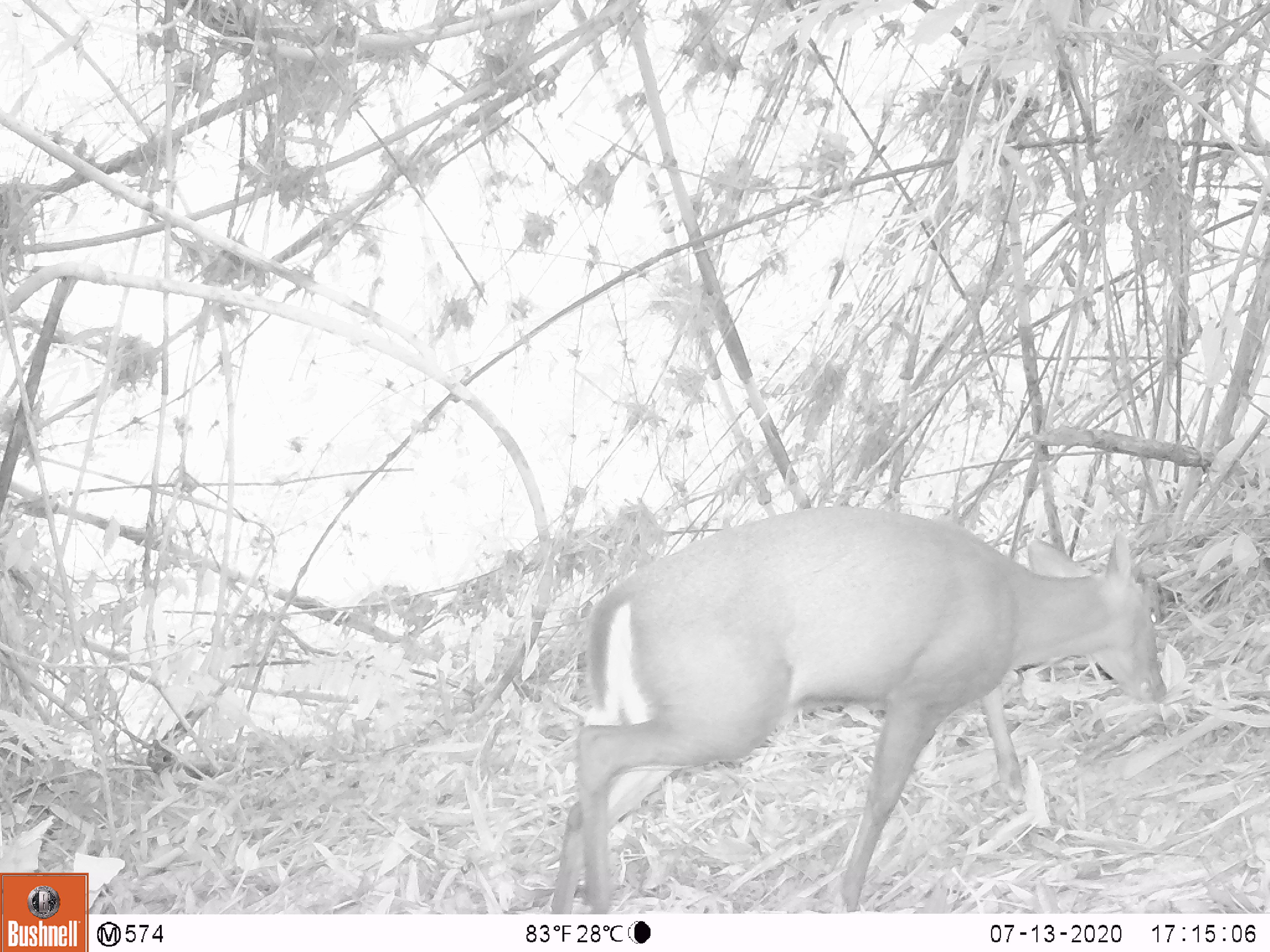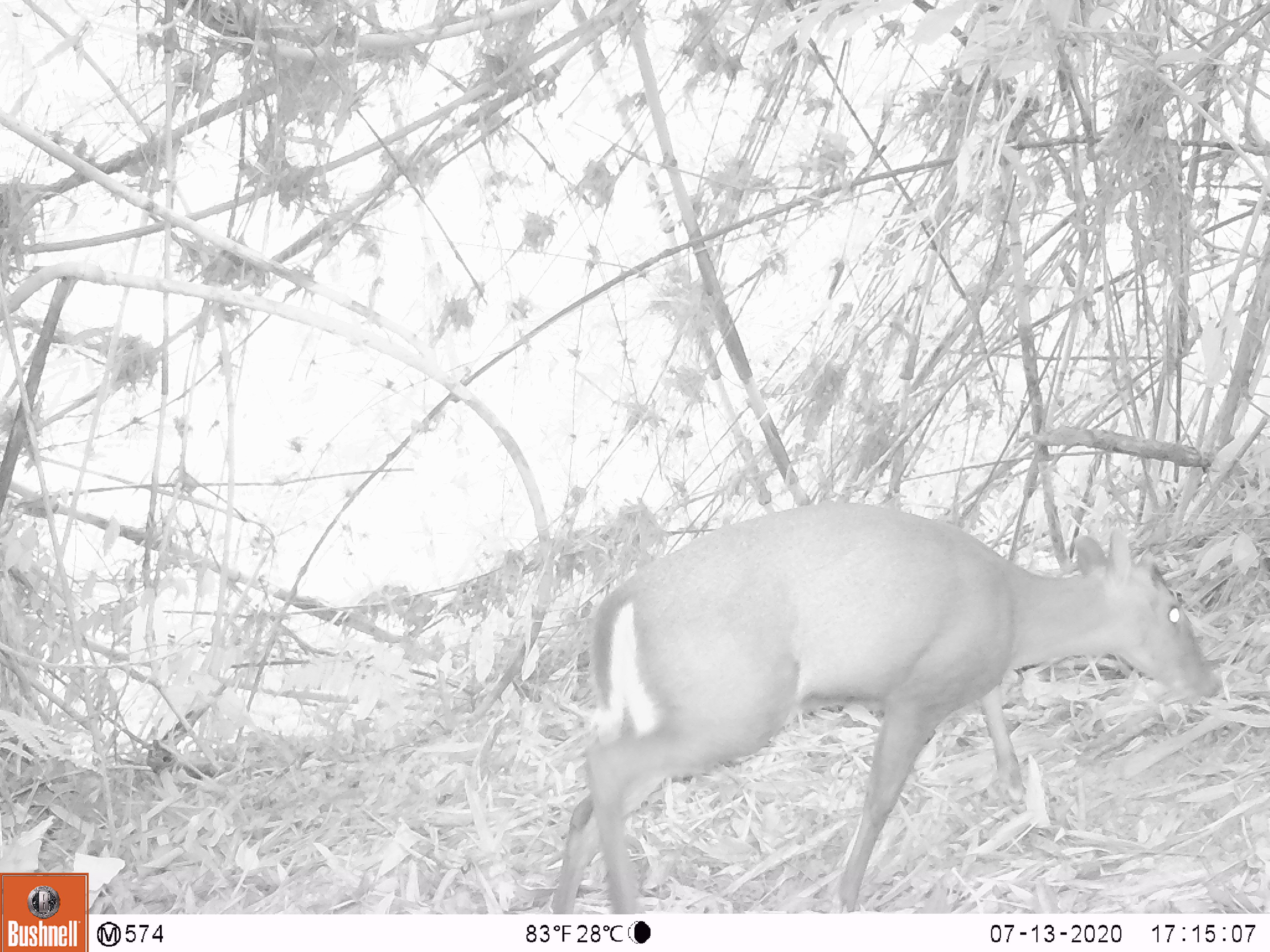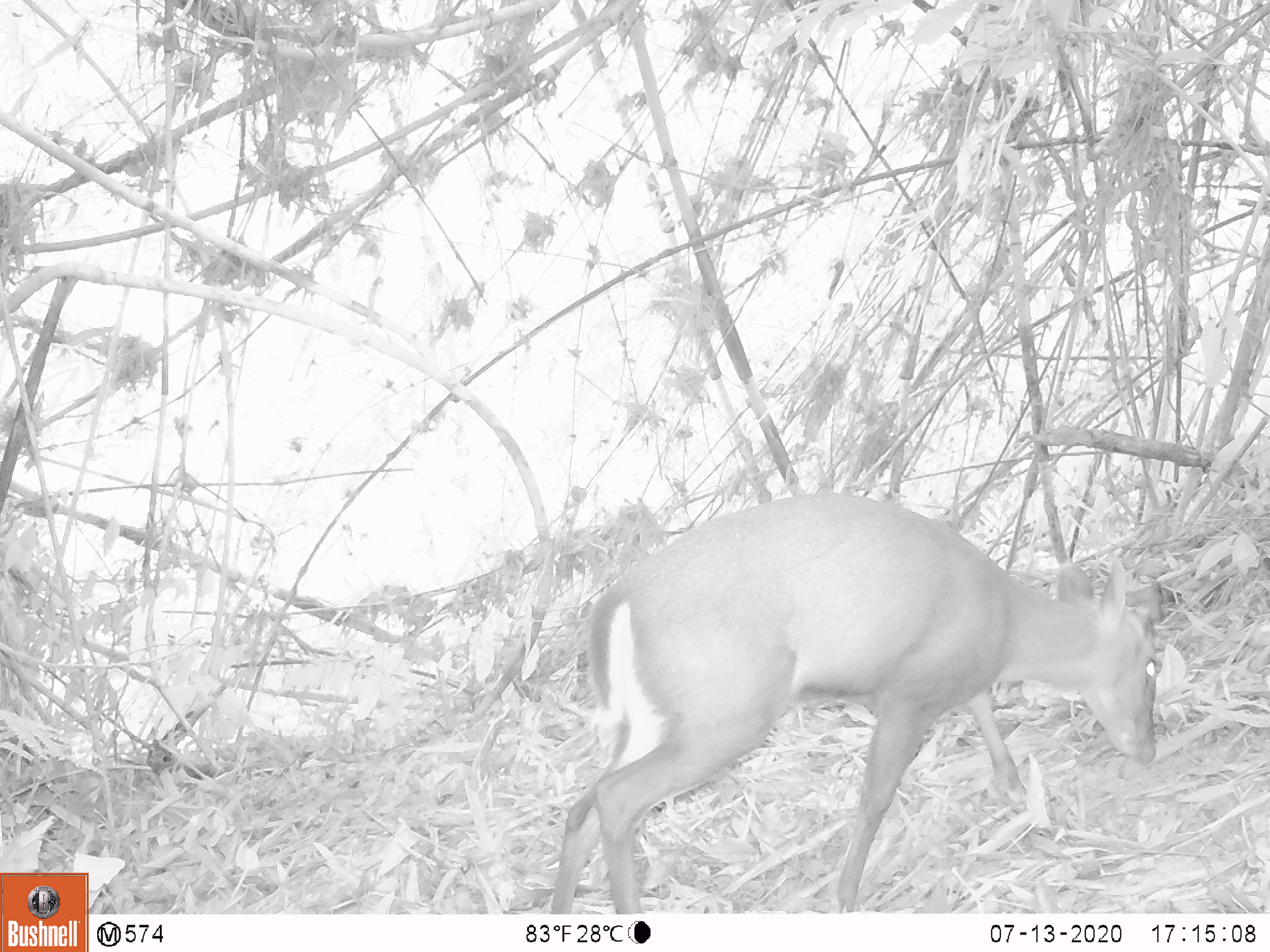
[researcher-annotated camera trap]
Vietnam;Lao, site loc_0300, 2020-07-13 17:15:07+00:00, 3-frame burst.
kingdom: Animalia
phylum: Chordata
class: Mammalia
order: Artiodactyla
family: Cervidae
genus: Muntiacus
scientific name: Muntiacus rooseveltorum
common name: roosevelt's muntjac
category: roosevelts muntjac group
Roosevelts muntjac group (roosevelt's muntjac) (Muntiacus rooseveltorum). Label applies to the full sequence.